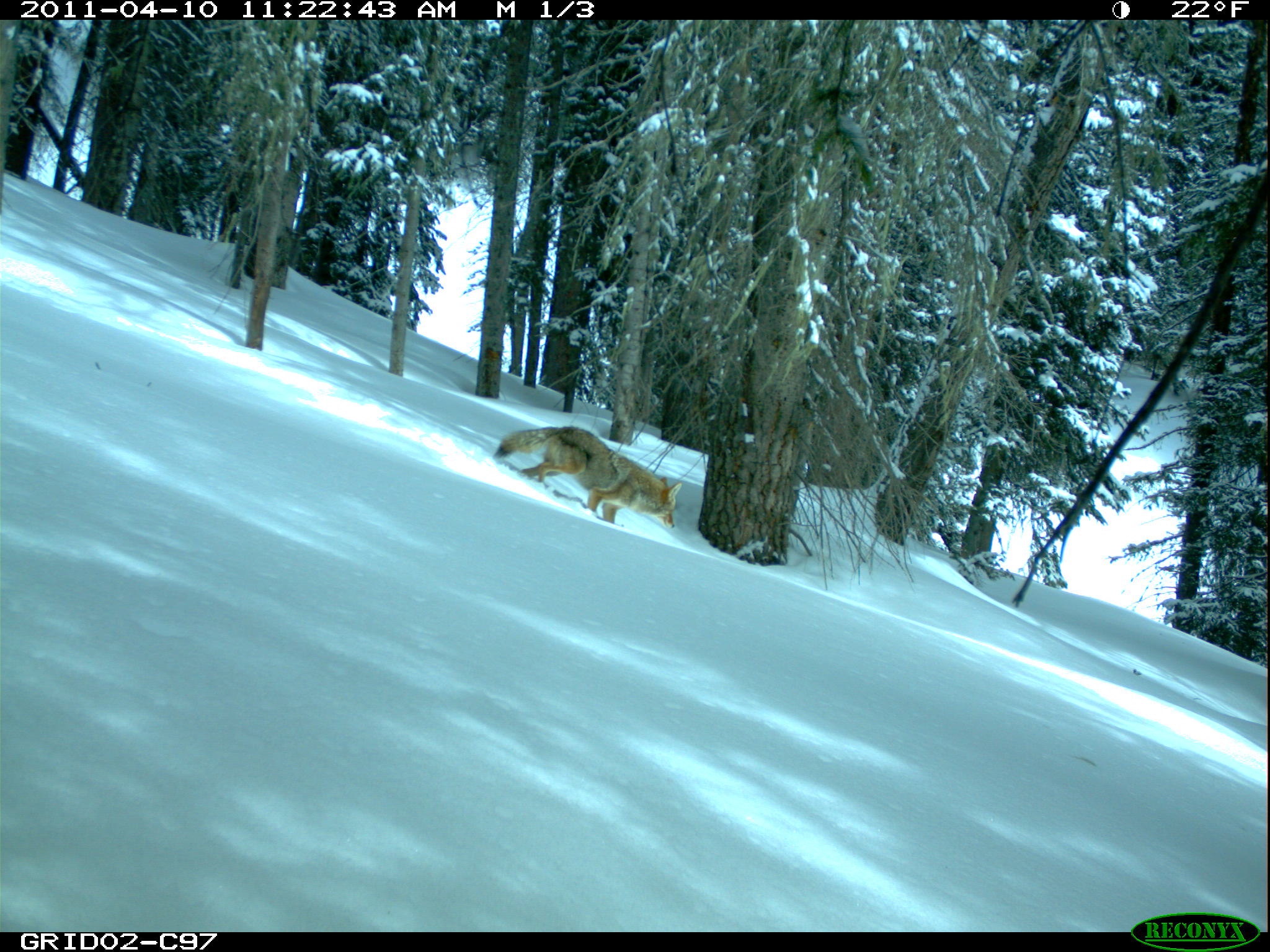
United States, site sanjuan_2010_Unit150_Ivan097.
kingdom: Animalia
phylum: Chordata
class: Mammalia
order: Carnivora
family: Canidae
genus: Canis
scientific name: Canis latrans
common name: coyote